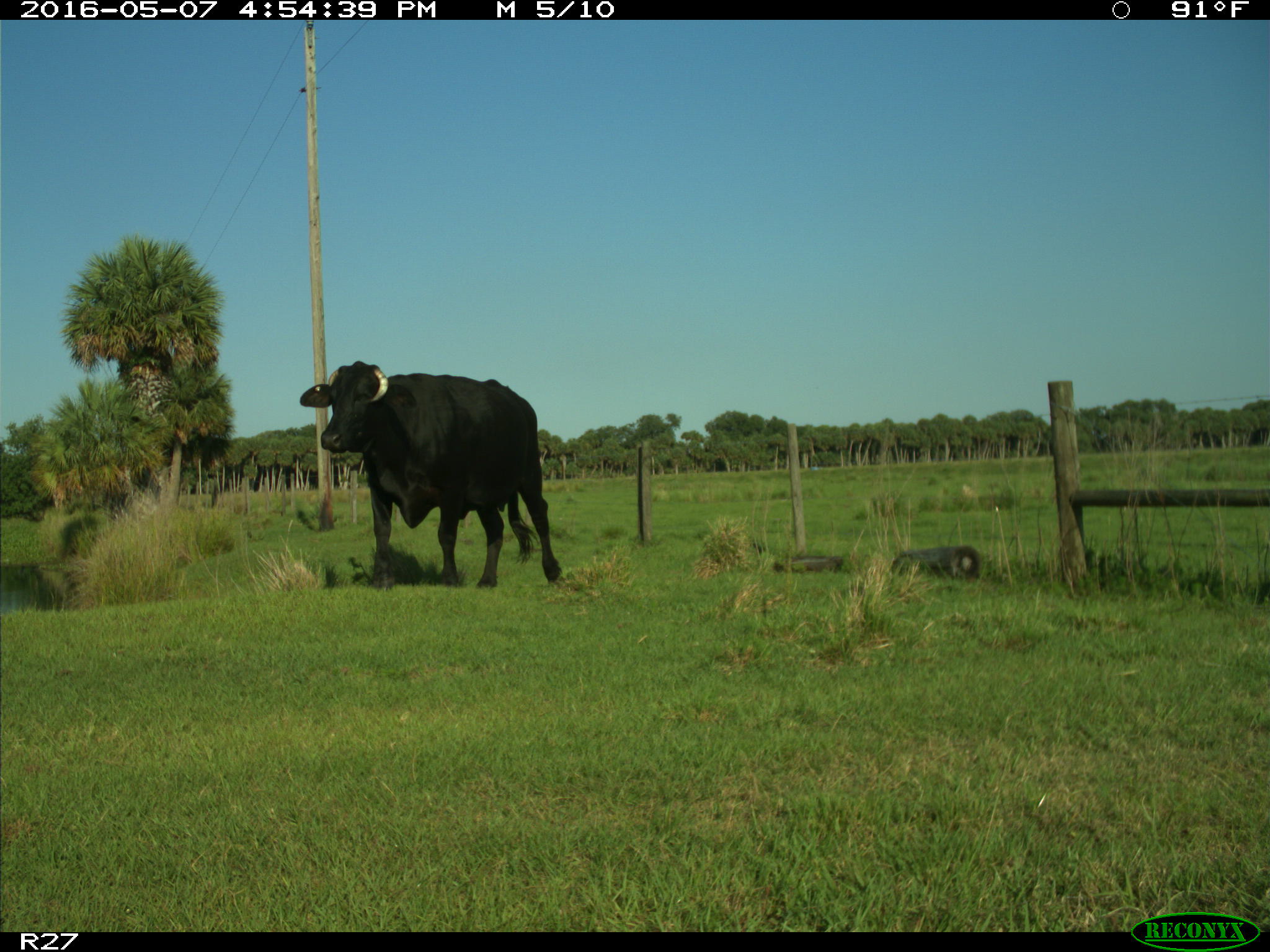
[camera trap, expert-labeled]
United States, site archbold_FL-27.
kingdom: Animalia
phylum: Chordata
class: Mammalia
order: Artiodactyla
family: Bovidae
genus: Bos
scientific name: Bos taurus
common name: domestic cow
Bos taurus (domestic cow).